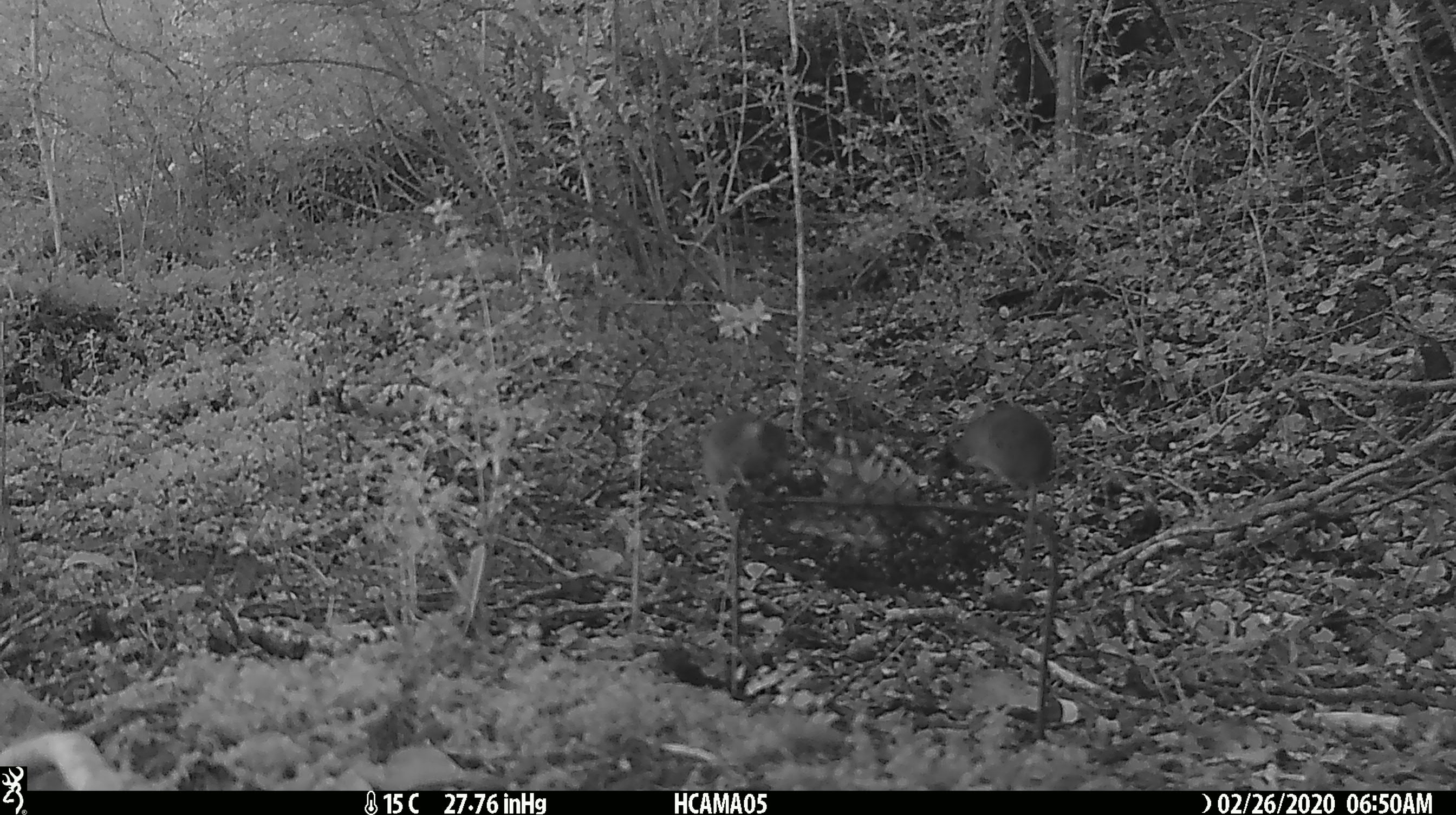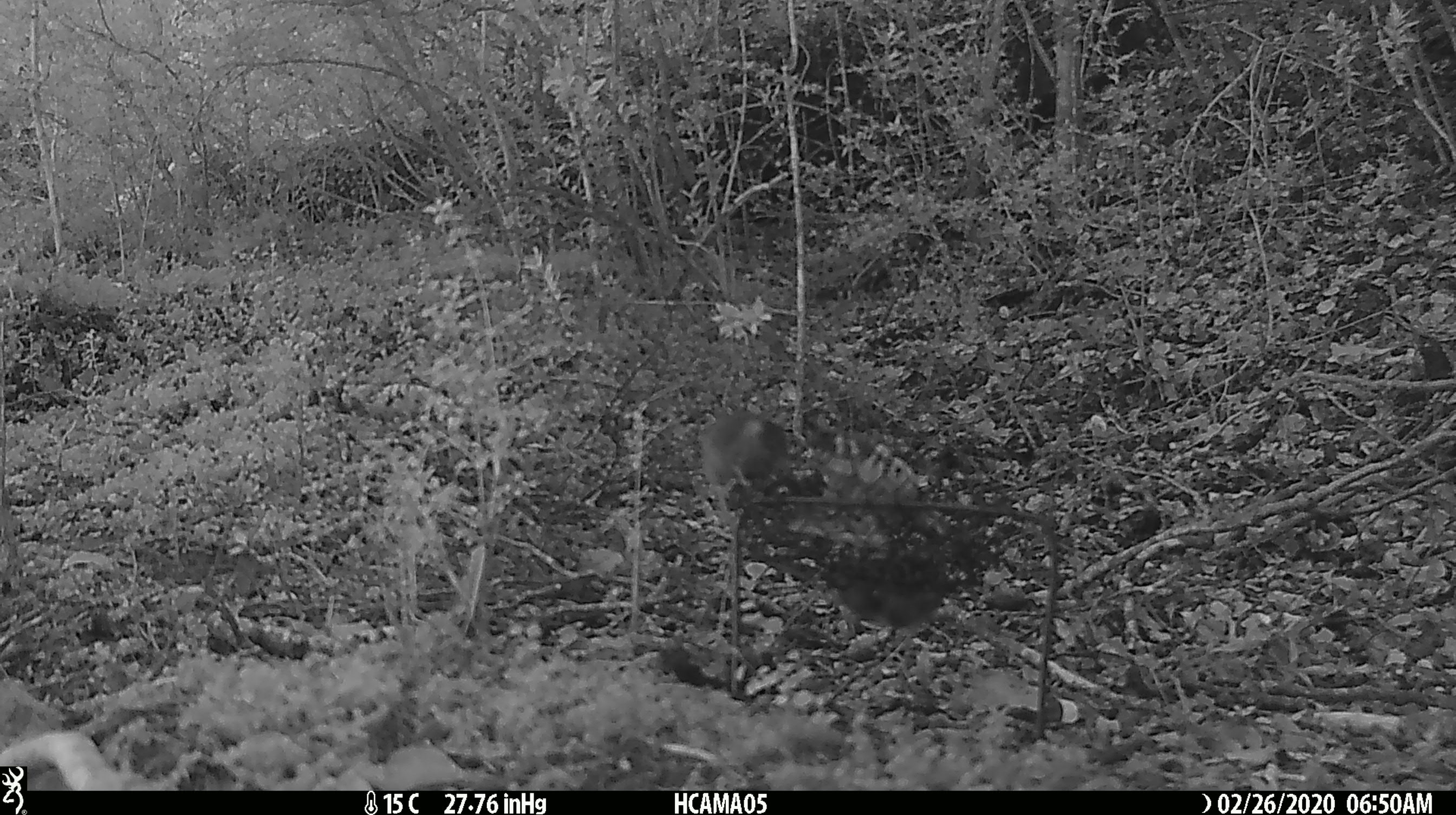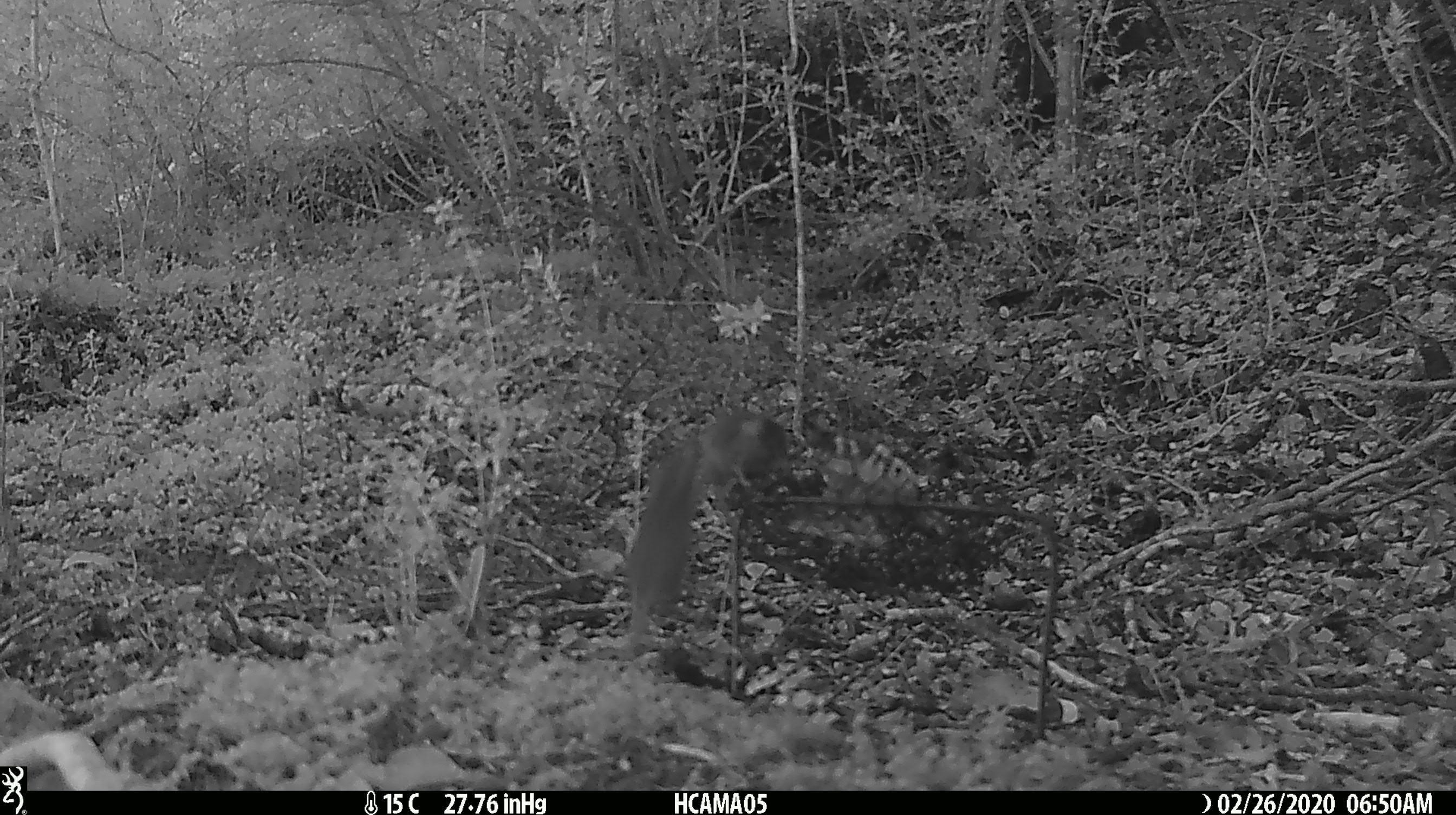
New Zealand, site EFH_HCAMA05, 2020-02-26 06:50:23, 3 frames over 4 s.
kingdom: Animalia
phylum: Chordata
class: Mammalia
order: Rodentia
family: Muridae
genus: Mus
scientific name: Mus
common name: mouse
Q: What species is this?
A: Mouse (Mus).